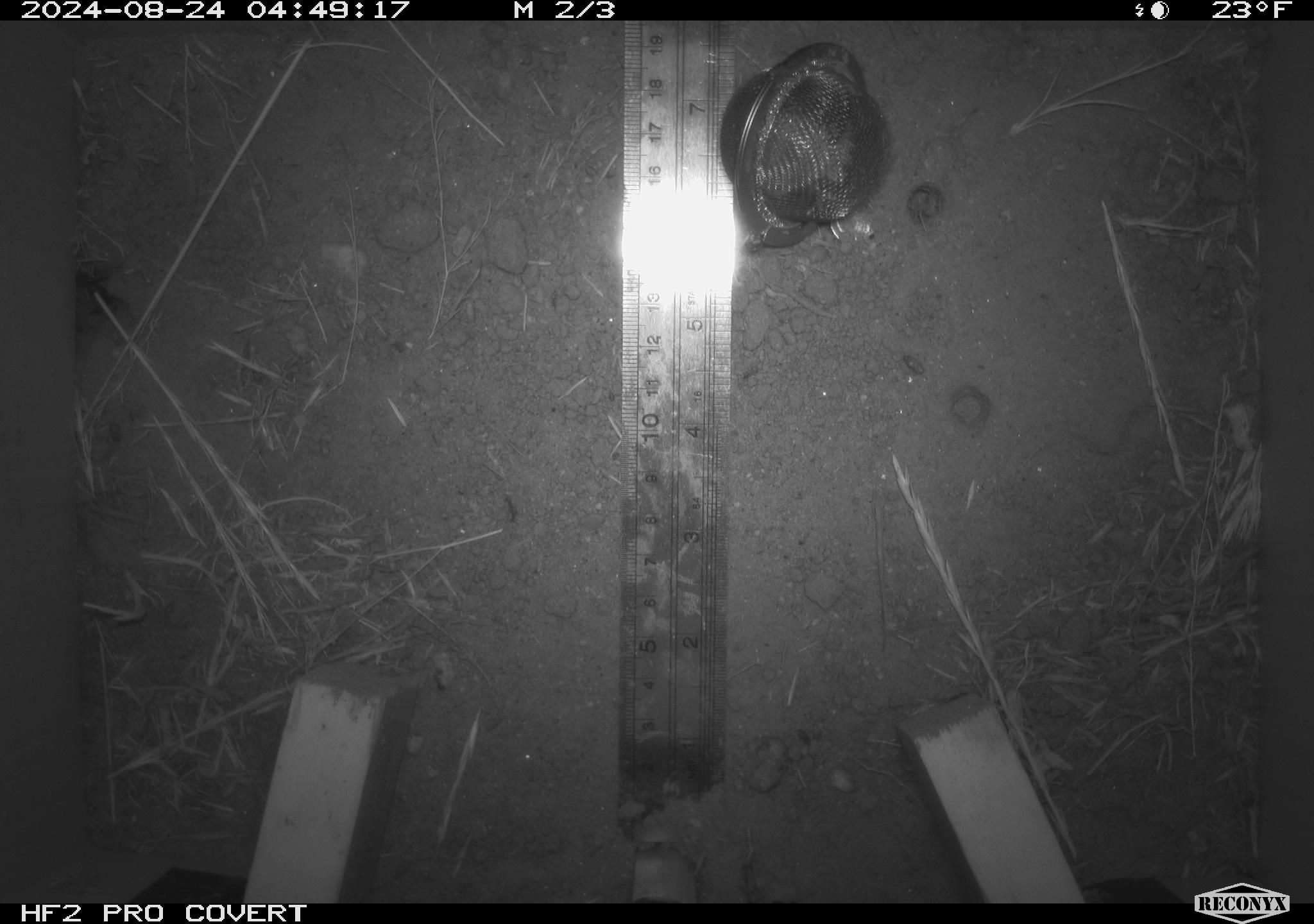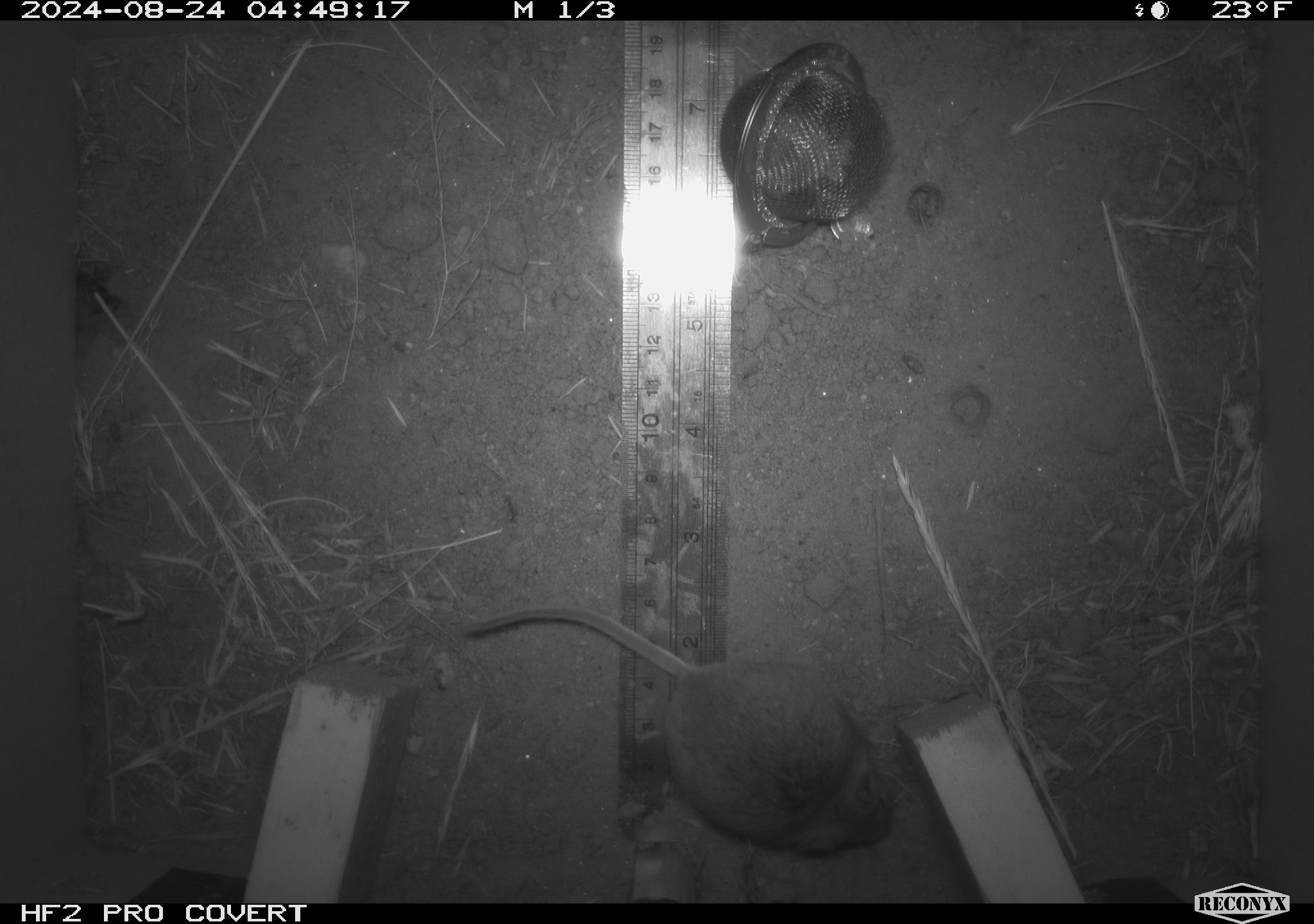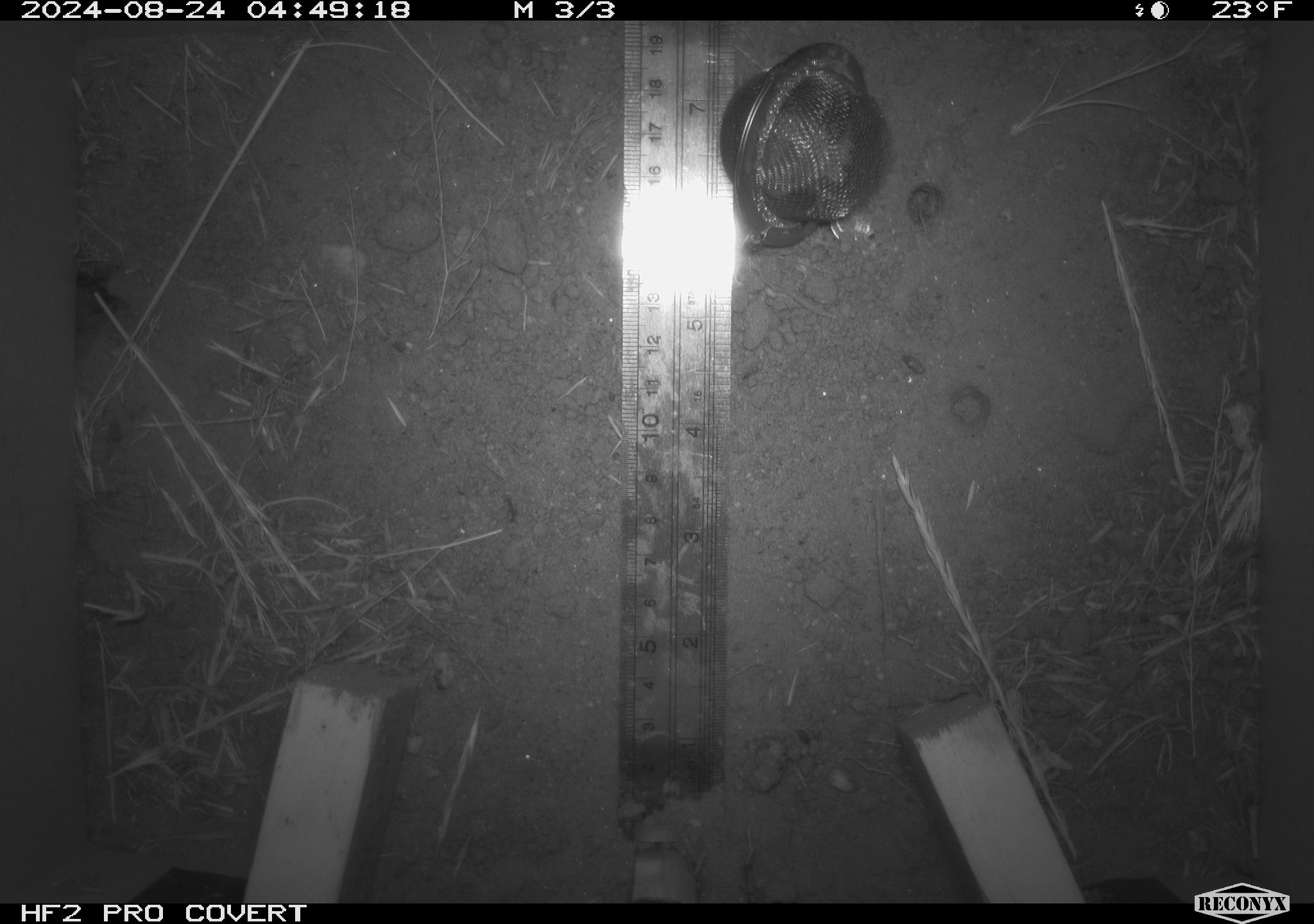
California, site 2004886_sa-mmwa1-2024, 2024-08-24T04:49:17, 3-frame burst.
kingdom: Animalia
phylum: Chordata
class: Mammalia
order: Rodentia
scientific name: Rodentia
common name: mouse species